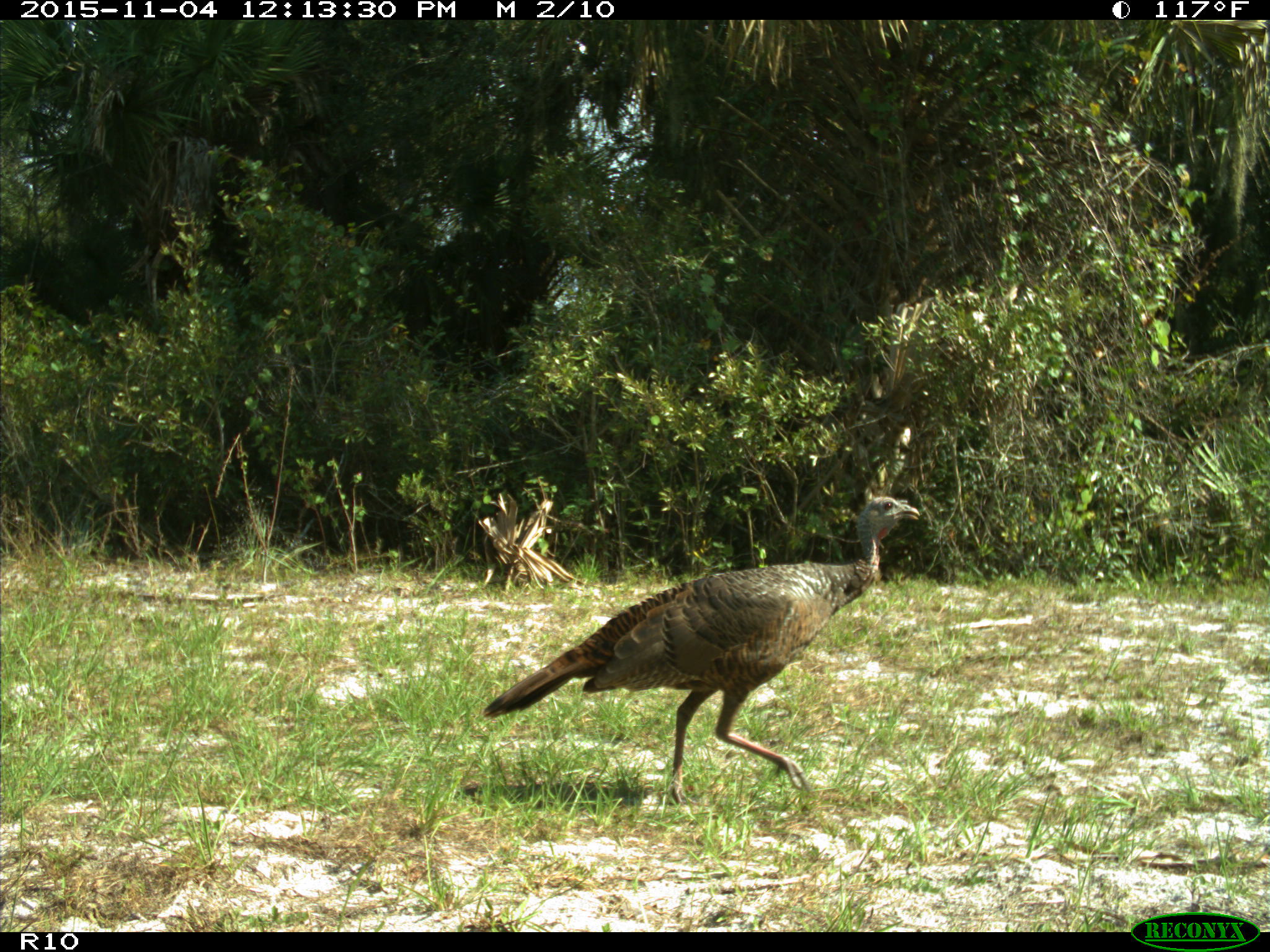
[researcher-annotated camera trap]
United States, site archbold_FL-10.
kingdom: Animalia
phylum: Chordata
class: Aves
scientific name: Aves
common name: birds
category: unidentified bird